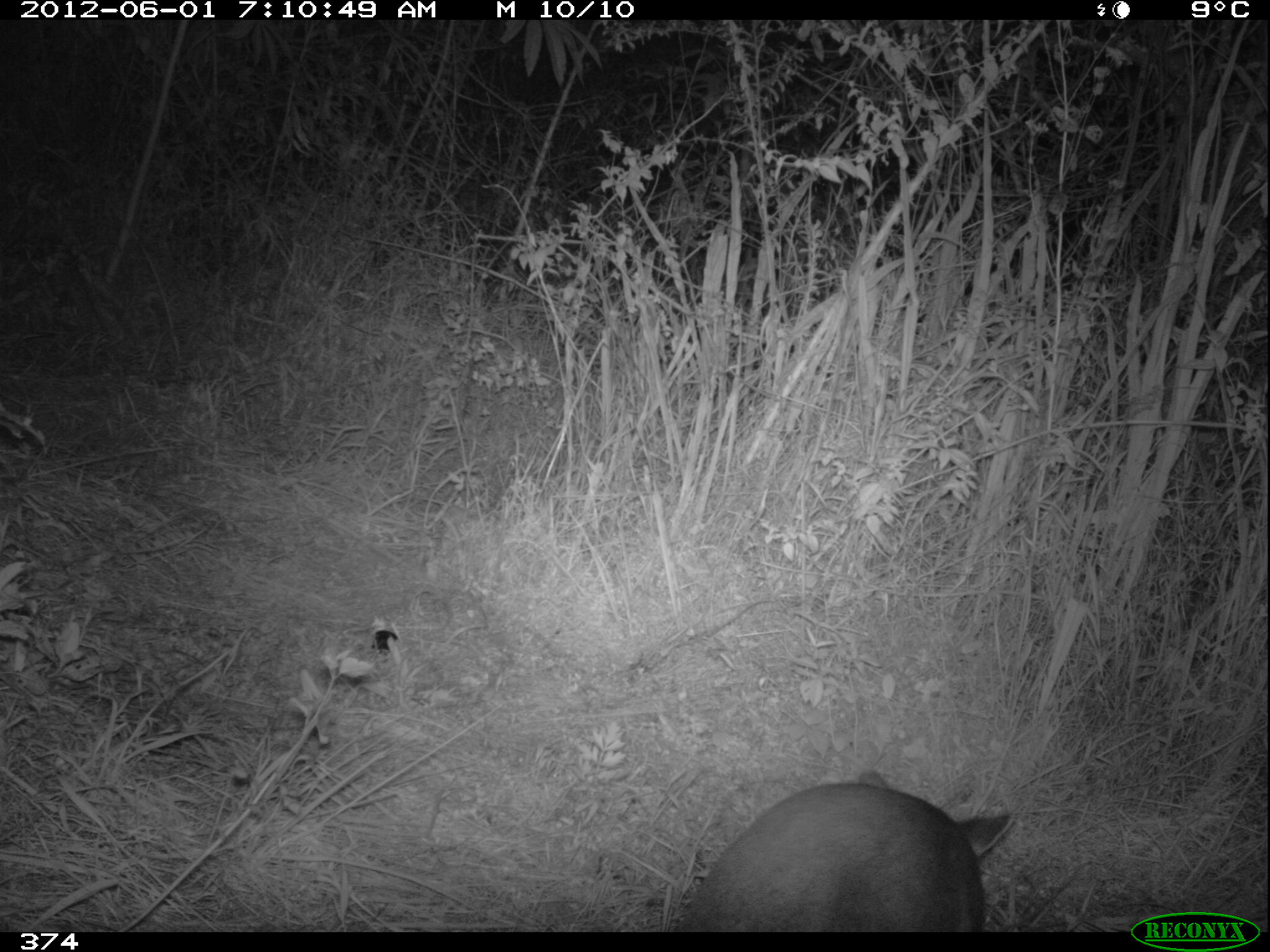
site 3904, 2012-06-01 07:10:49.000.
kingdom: Animalia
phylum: Chordata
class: Mammalia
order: Artiodactyla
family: Cervidae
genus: Mazama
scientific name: Mazama chunyi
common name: dwarf brocket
Mazama chunyi (dwarf brocket).